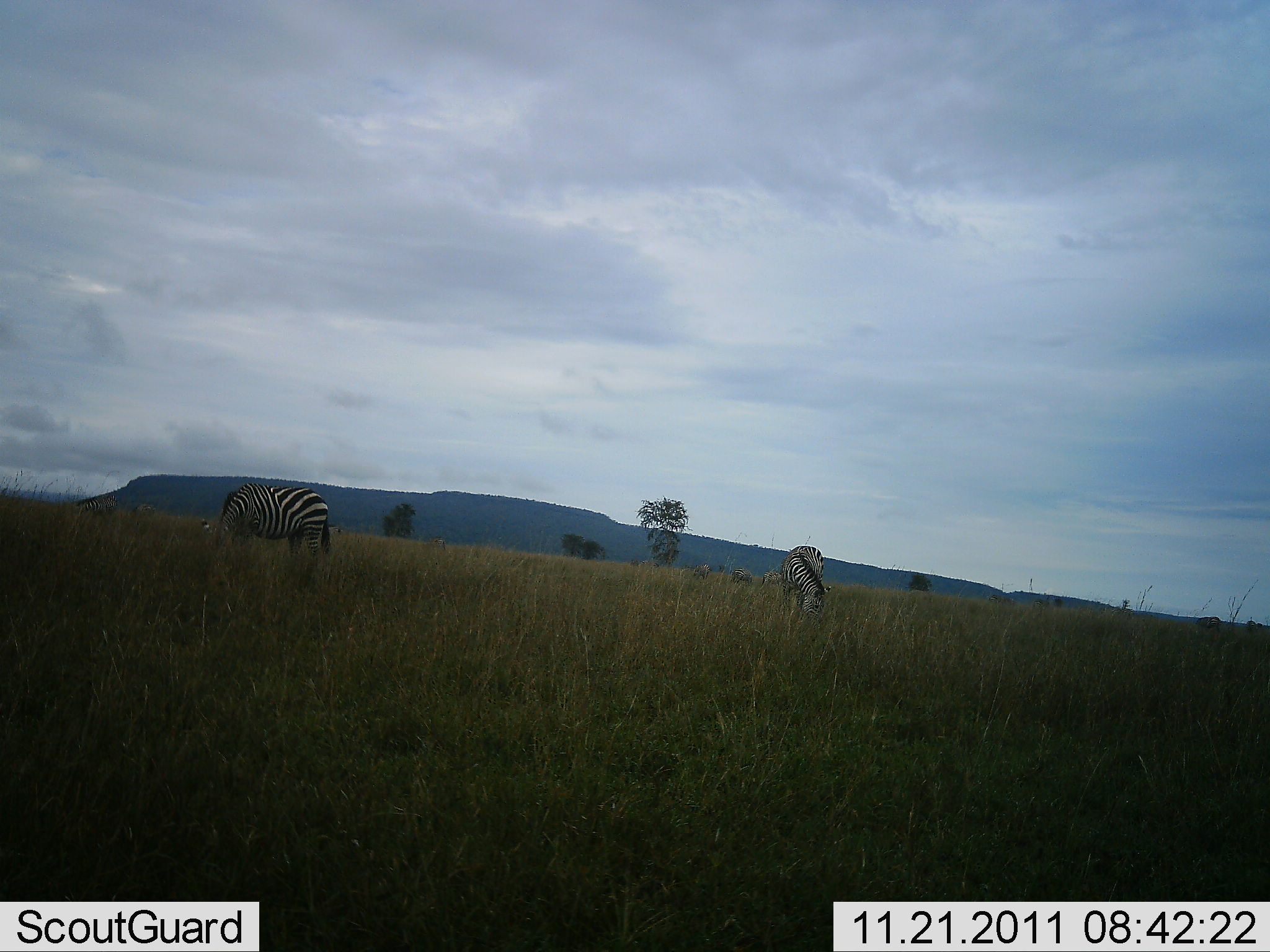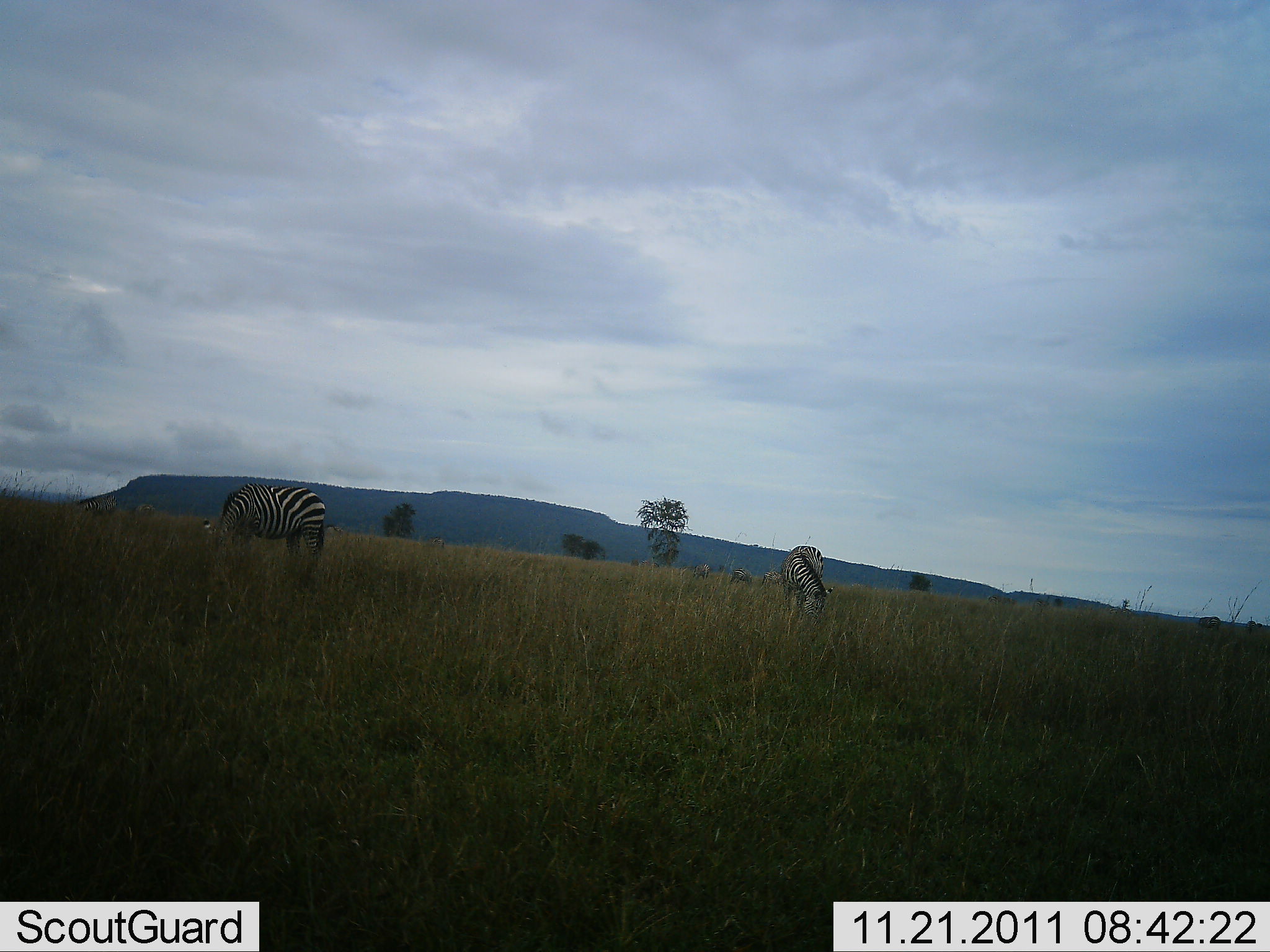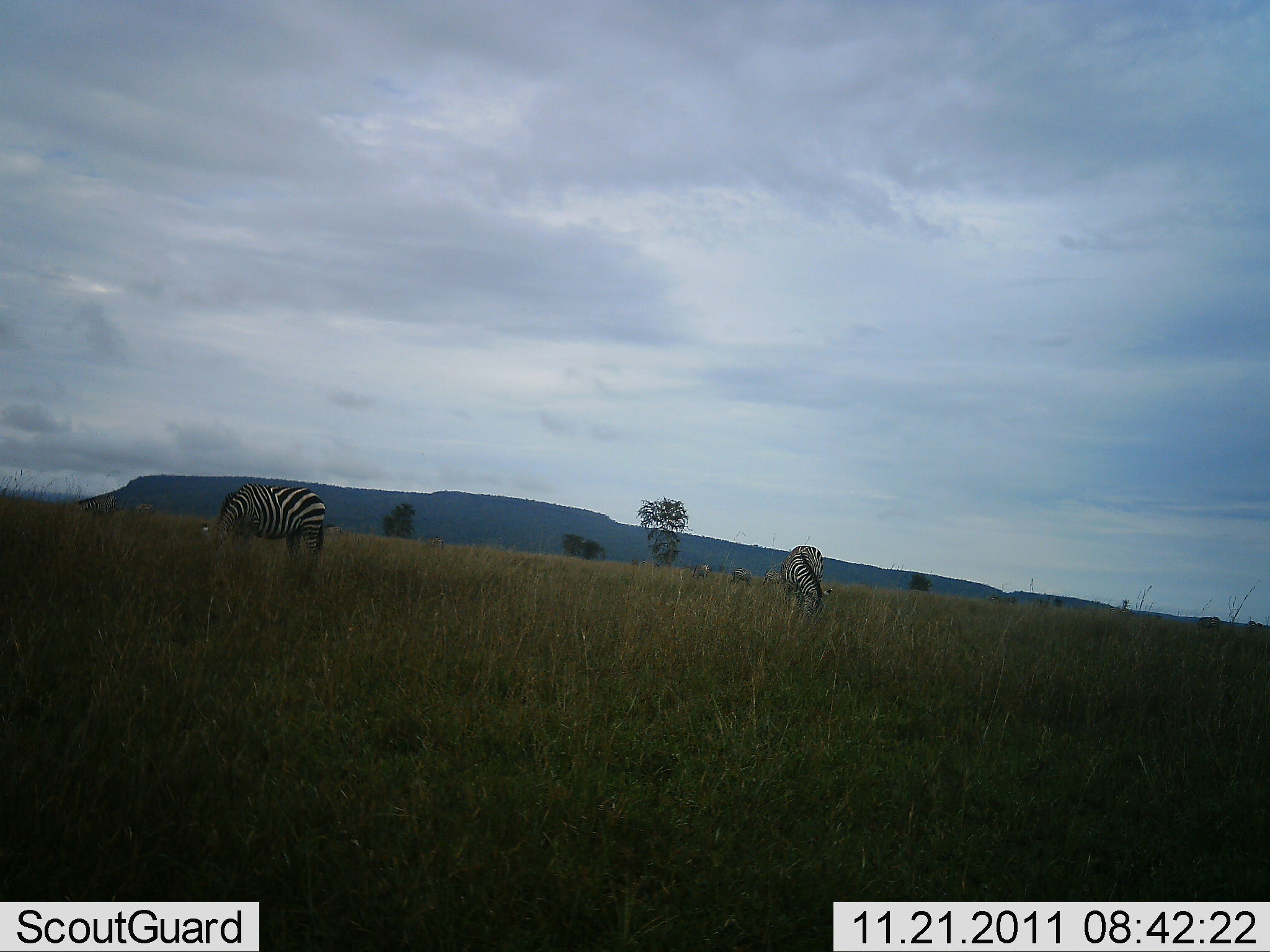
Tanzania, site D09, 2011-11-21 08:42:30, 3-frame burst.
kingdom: Animalia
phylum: Chordata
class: Mammalia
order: Perissodactyla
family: Equidae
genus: Equus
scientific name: Equus quagga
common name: plains zebra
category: zebra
Zebra (plains zebra) (Equus quagga), count 2. Behavior (volunteer vote fractions): standing 21%, resting 0%, moving 0%, interacting 0%. Young present (vote fraction): 0%. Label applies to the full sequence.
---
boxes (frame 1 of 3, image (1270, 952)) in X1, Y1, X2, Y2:
animal: 208, 481, 334, 561; 779, 544, 832, 633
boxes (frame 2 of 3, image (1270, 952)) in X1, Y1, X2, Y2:
animal: 204, 481, 328, 572; 779, 543, 836, 630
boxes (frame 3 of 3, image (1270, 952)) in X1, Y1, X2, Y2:
animal: 197, 480, 328, 578; 780, 545, 838, 625